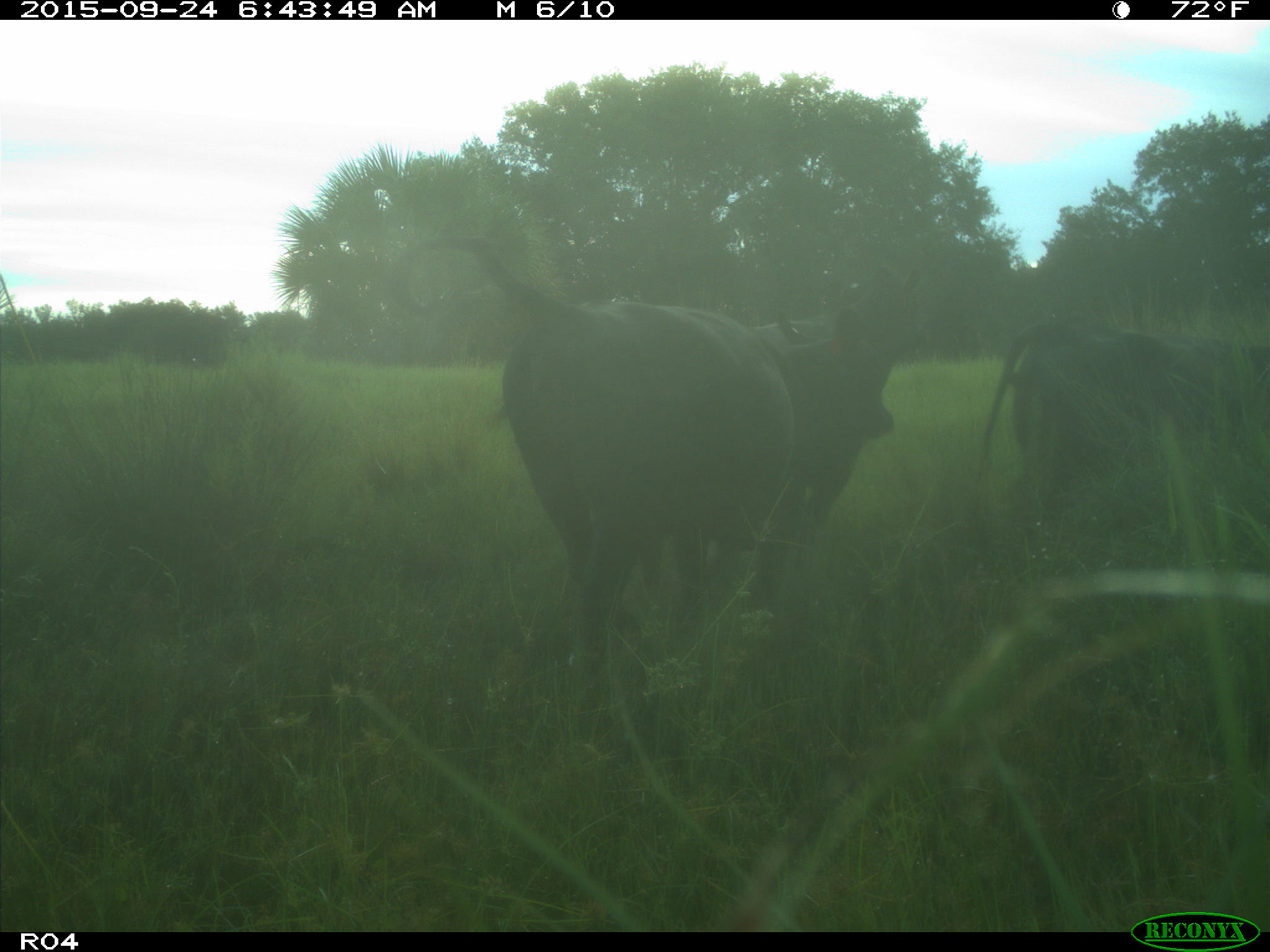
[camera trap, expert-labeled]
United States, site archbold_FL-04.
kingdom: Animalia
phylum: Chordata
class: Mammalia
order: Artiodactyla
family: Bovidae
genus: Bos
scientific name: Bos taurus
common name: domestic cow